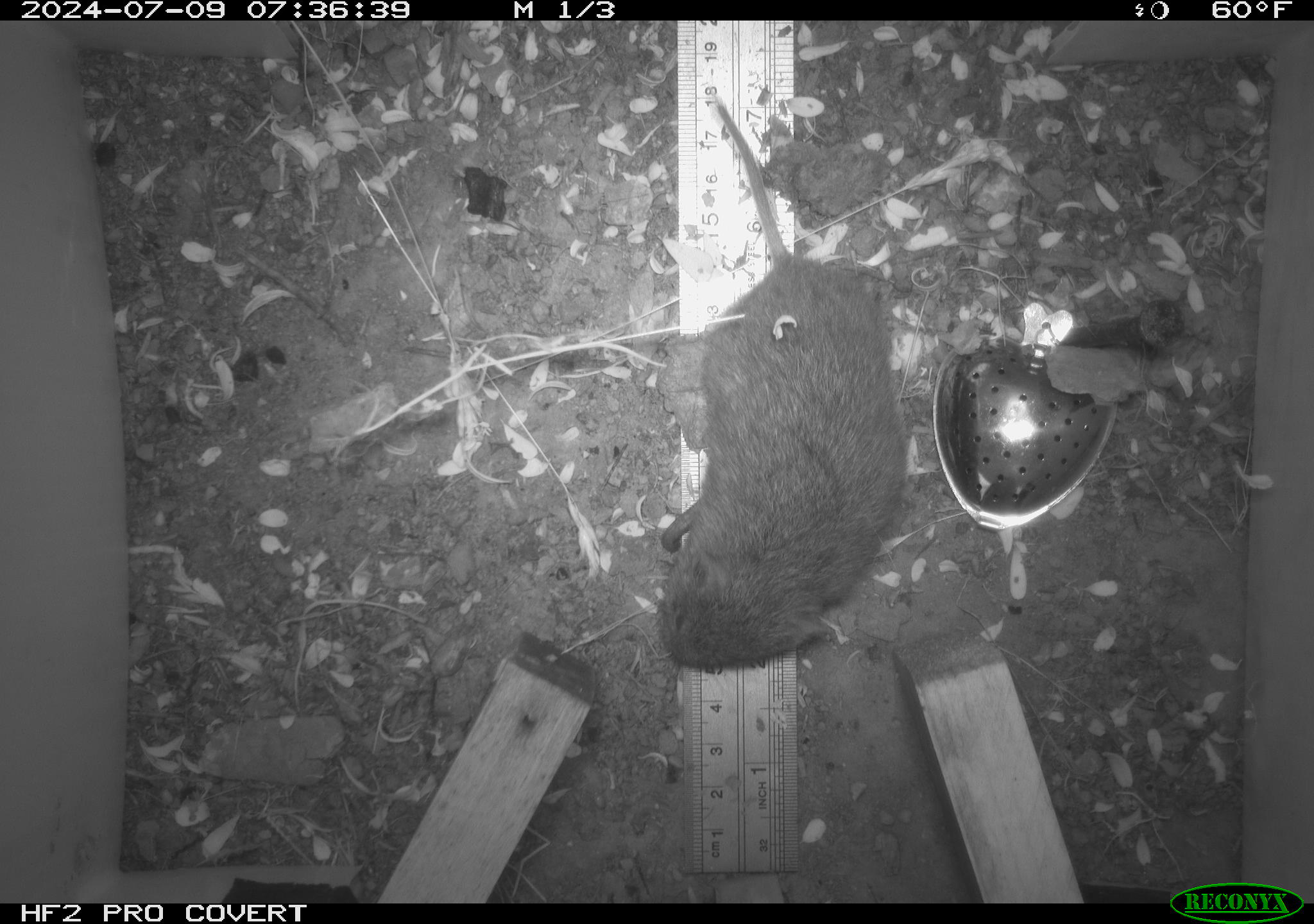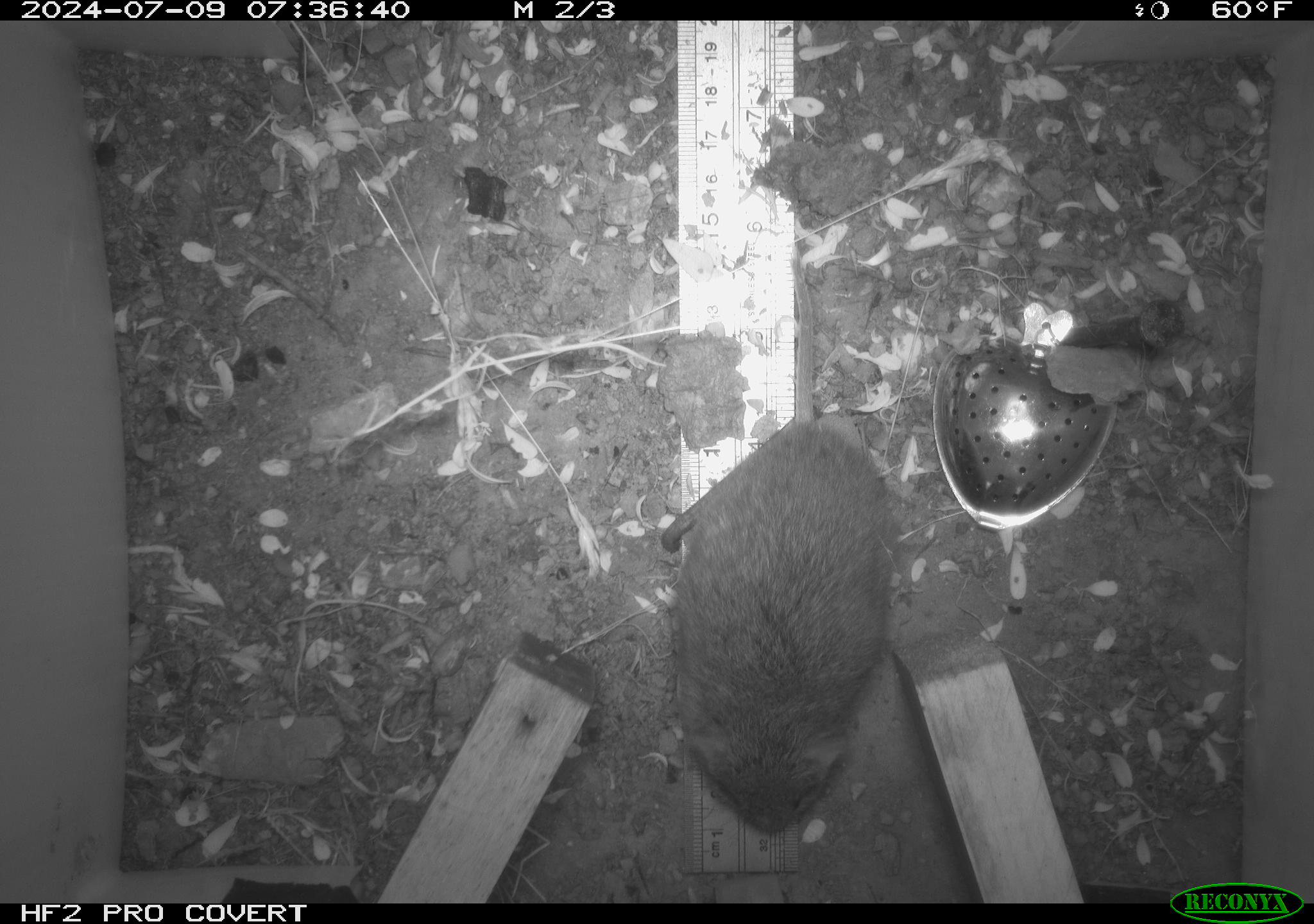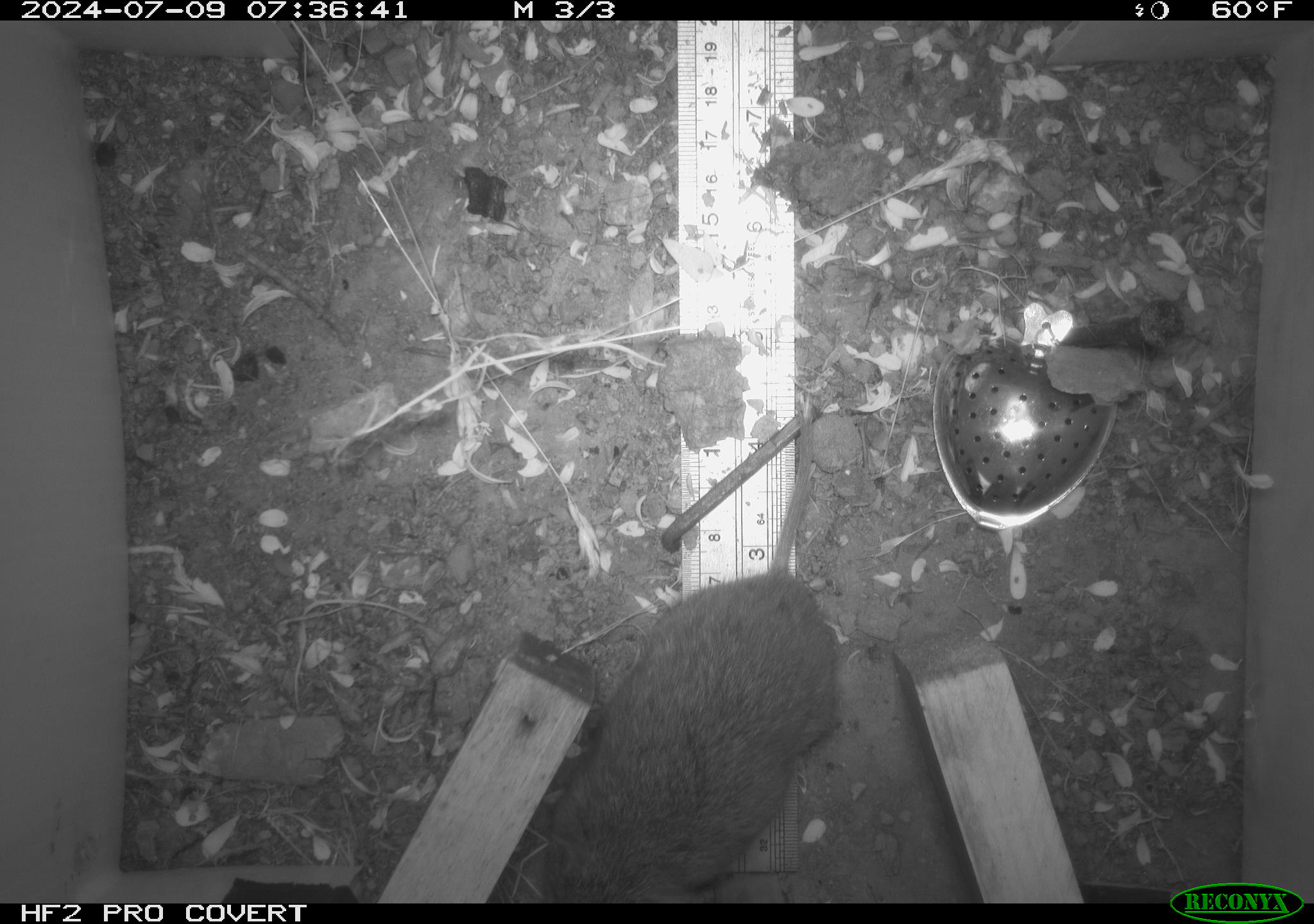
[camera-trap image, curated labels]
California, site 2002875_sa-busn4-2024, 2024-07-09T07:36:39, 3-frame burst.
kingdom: Animalia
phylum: Chordata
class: Mammalia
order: Rodentia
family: Cricetidae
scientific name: Arvicolinae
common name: voles, lemmings, and muskrats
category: arvicolinae subfamily